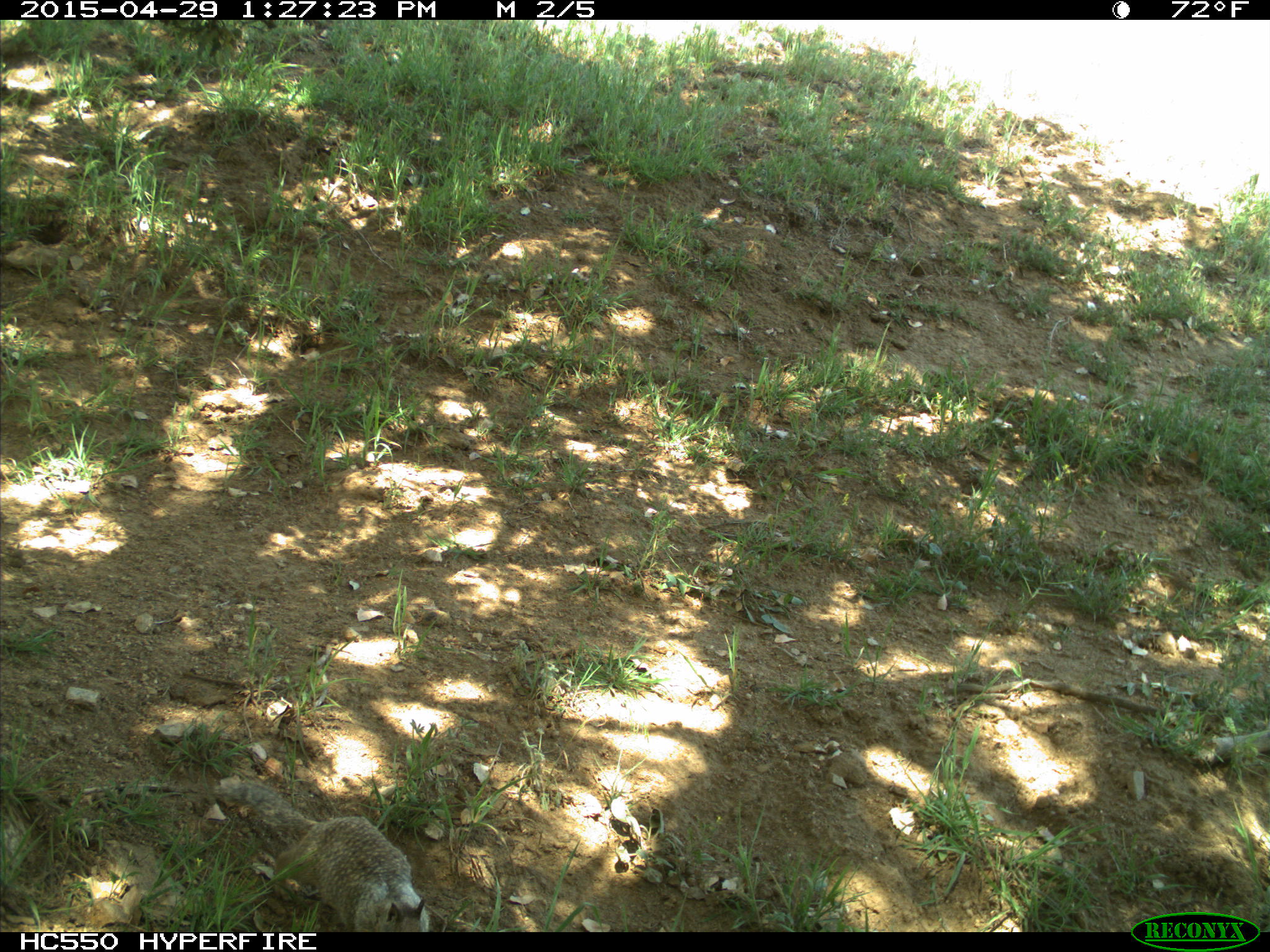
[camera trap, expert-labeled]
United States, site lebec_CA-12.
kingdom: Animalia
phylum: Chordata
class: Mammalia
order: Rodentia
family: Sciuridae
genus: Otospermophilus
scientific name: Otospermophilus beecheyi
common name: california ground squirrel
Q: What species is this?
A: Otospermophilus beecheyi (california ground squirrel).